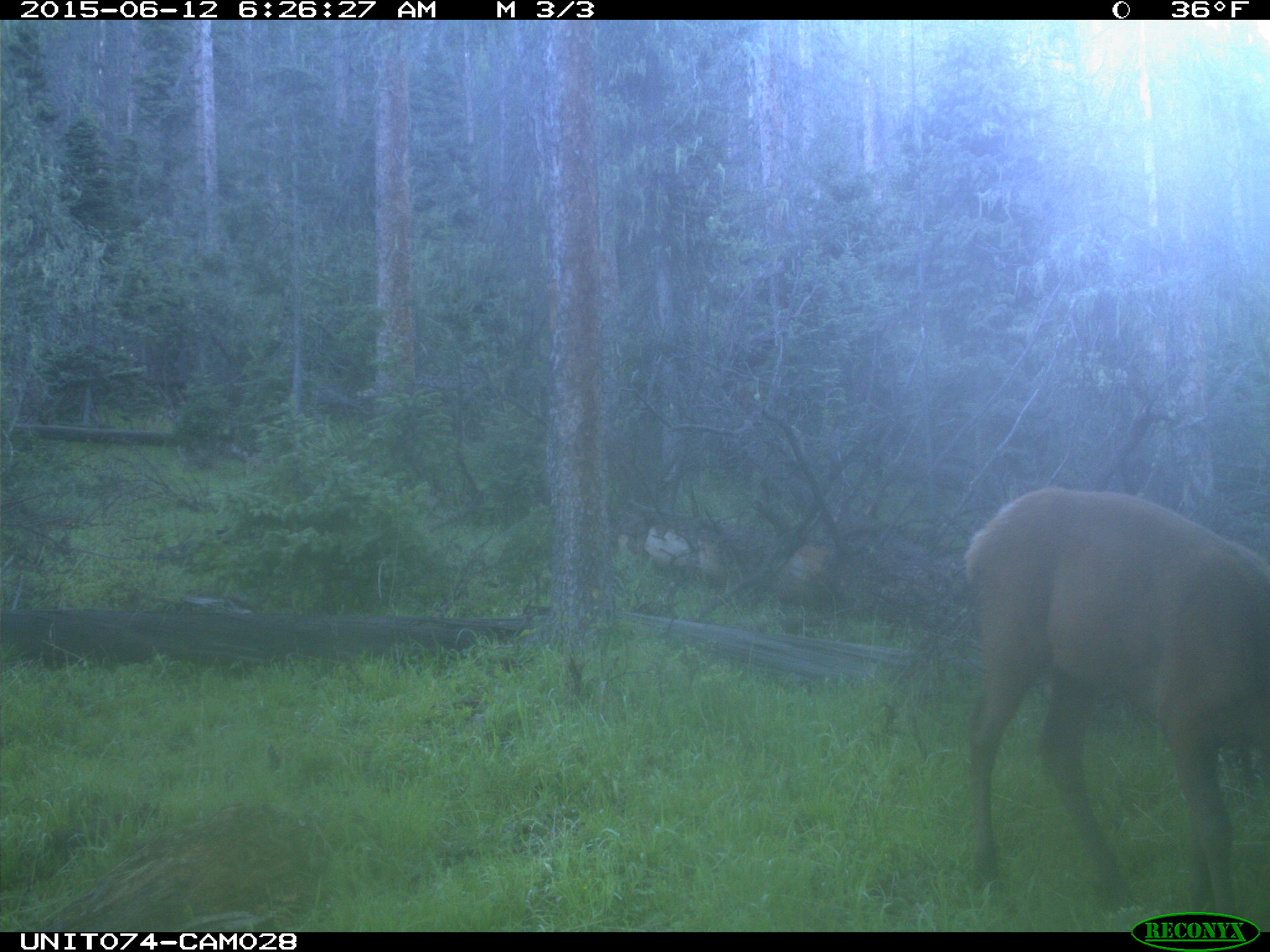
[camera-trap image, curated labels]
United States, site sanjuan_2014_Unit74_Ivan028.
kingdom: Animalia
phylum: Chordata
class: Mammalia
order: Artiodactyla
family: Cervidae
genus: Cervus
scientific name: Cervus elaphus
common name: red deer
Cervus elaphus (red deer).